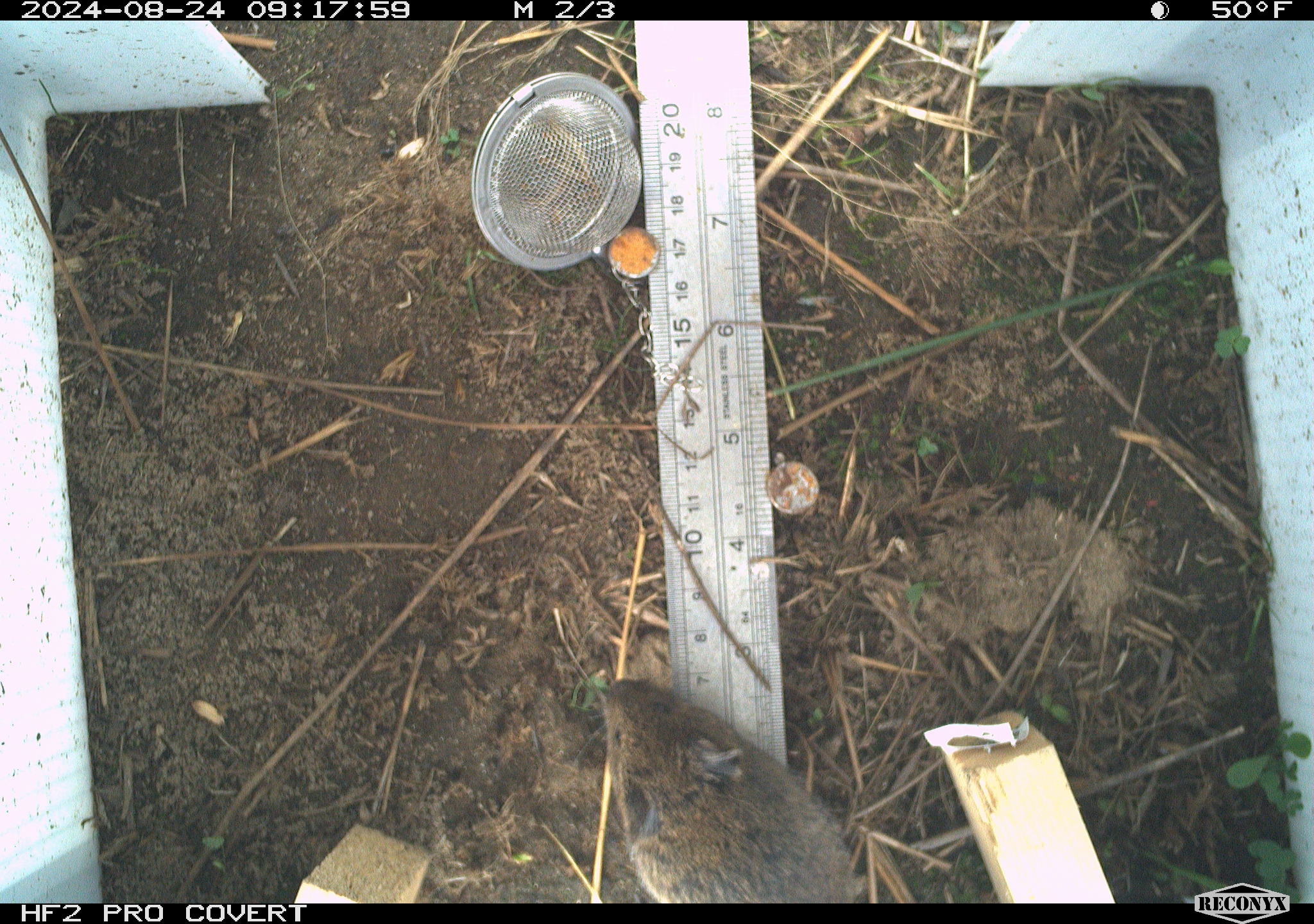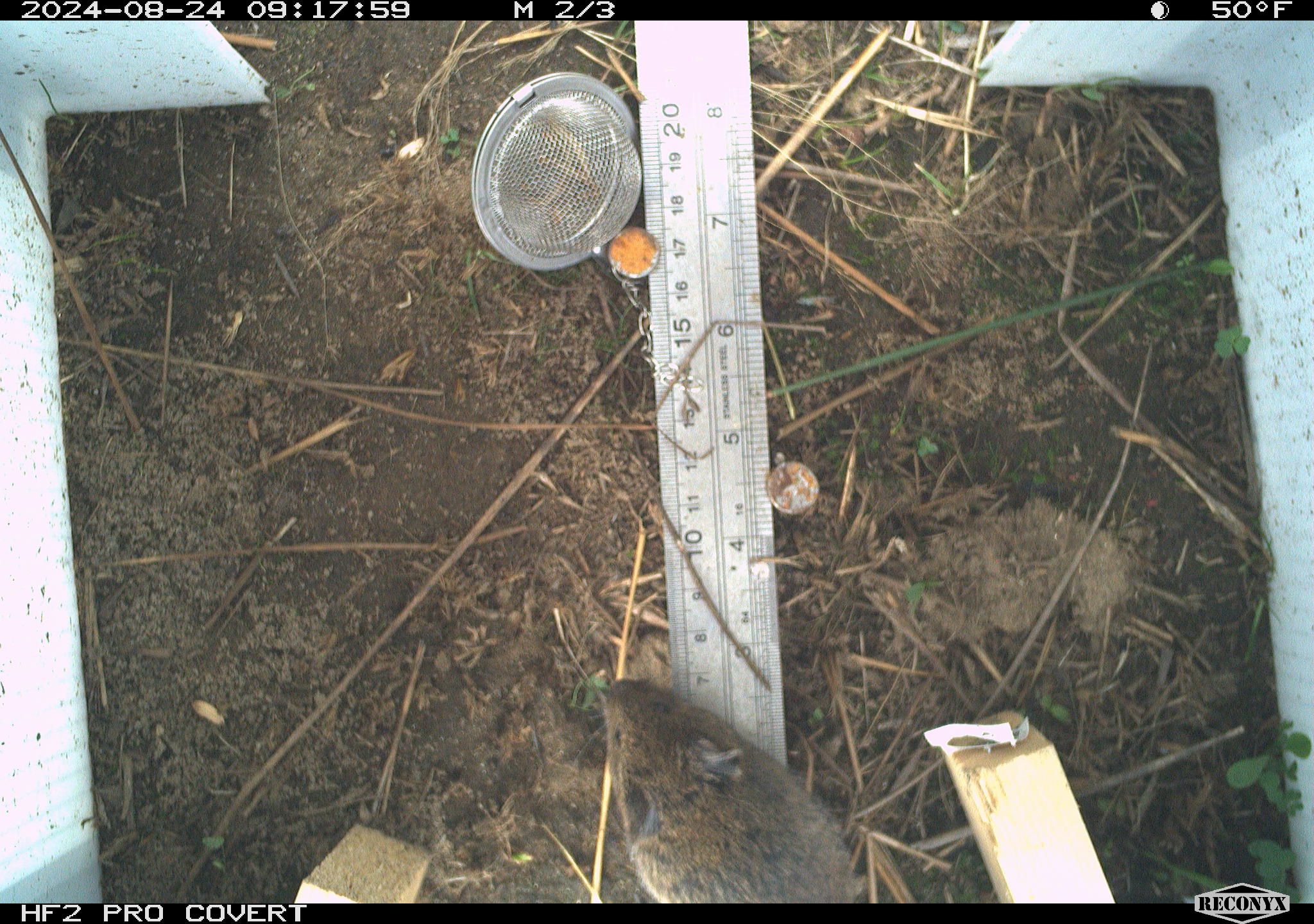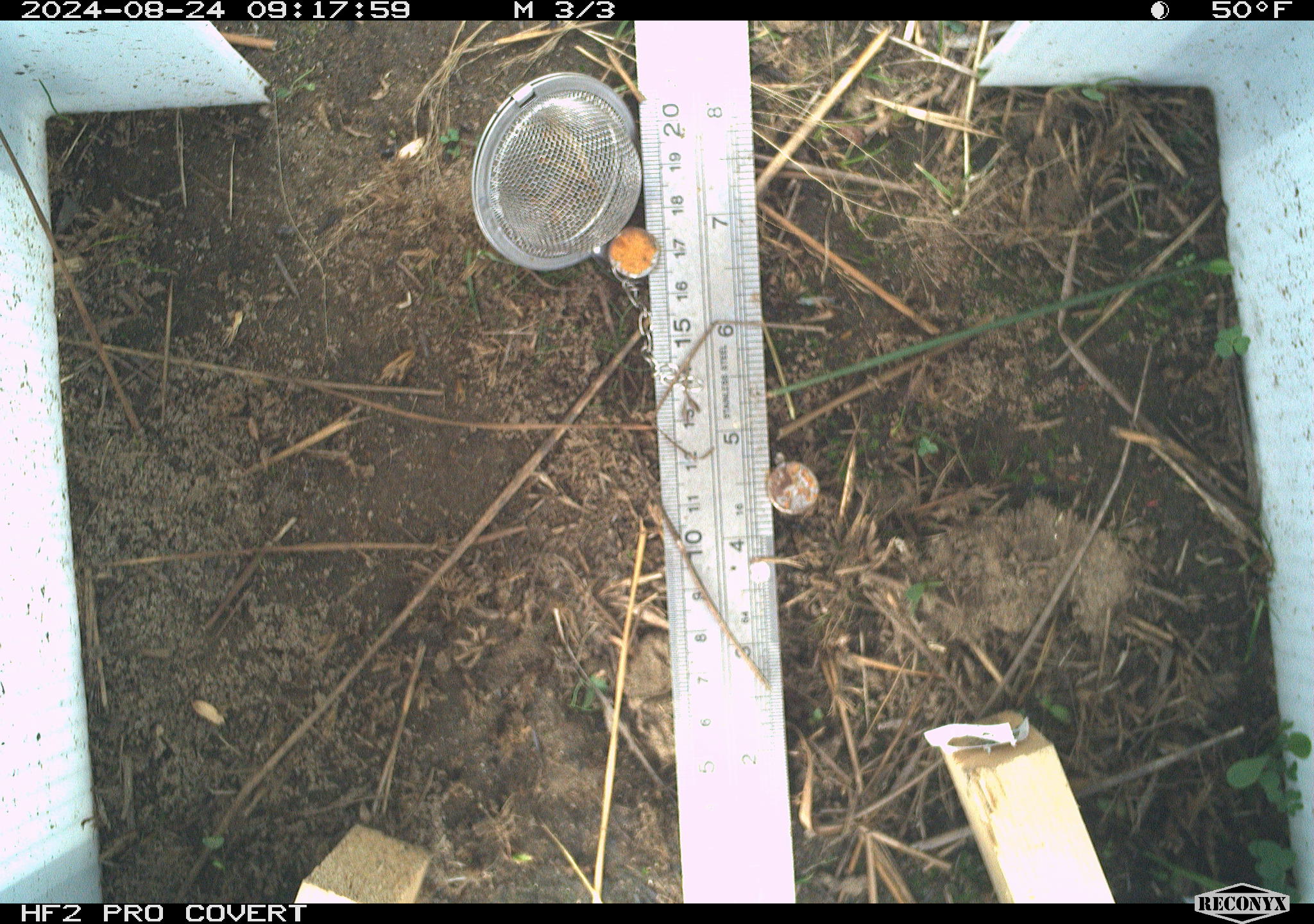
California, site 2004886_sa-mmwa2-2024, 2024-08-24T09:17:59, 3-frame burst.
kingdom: Animalia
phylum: Chordata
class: Mammalia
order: Rodentia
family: Cricetidae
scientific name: Arvicolinae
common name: voles, lemmings, and muskrats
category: arvicolinae subfamily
Arvicolinae subfamily (voles, lemmings, and muskrats) (Arvicolinae).